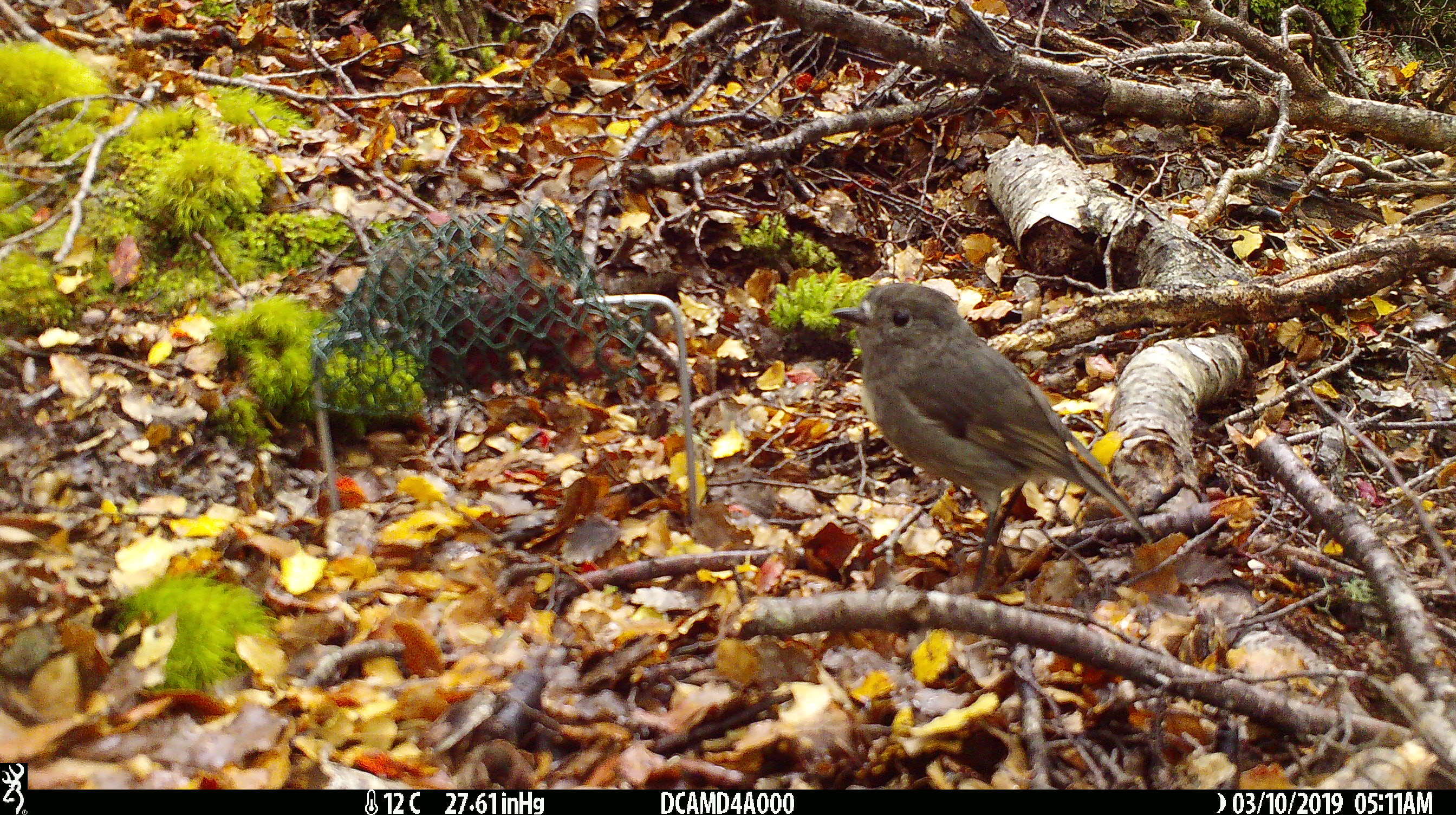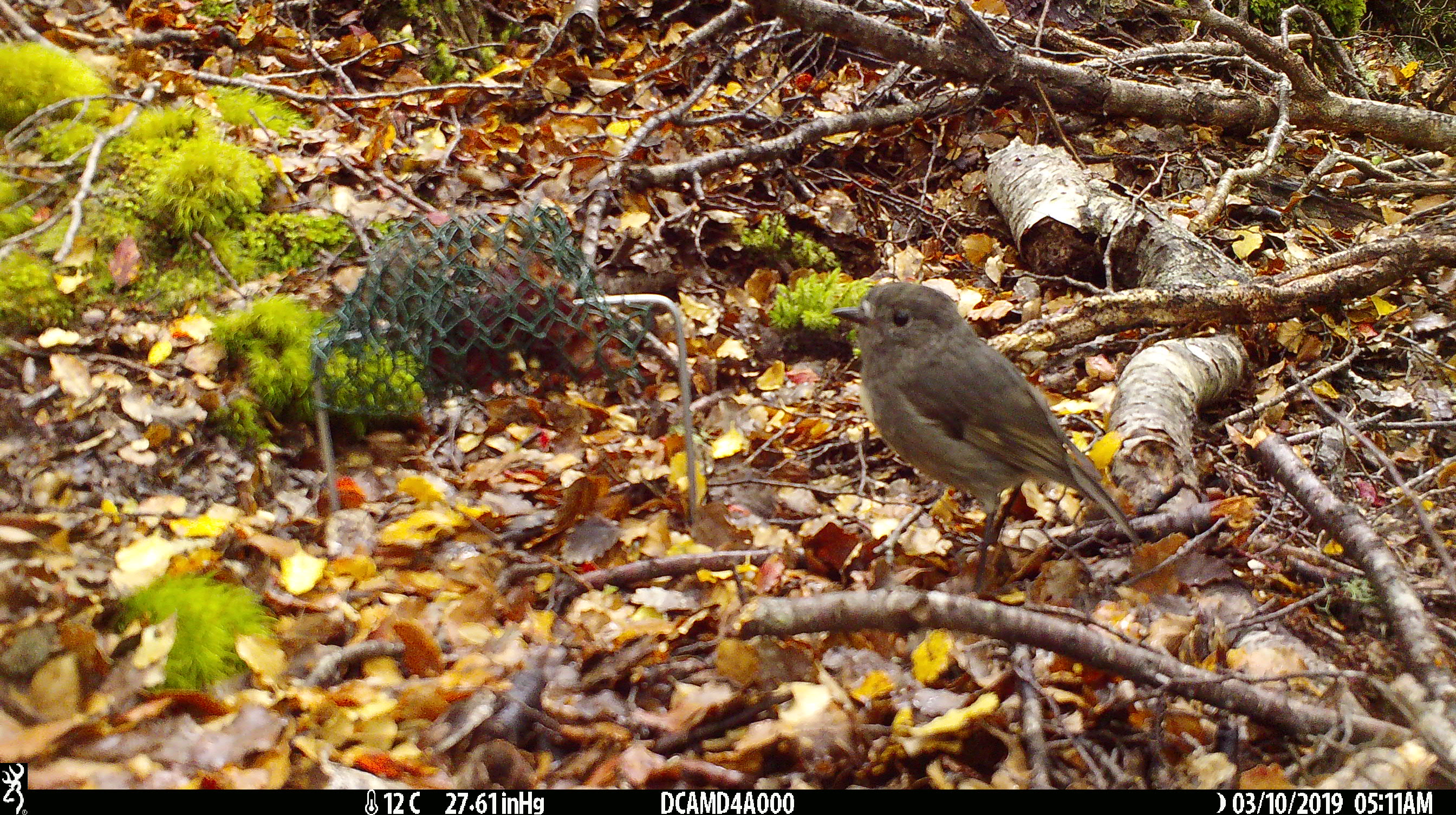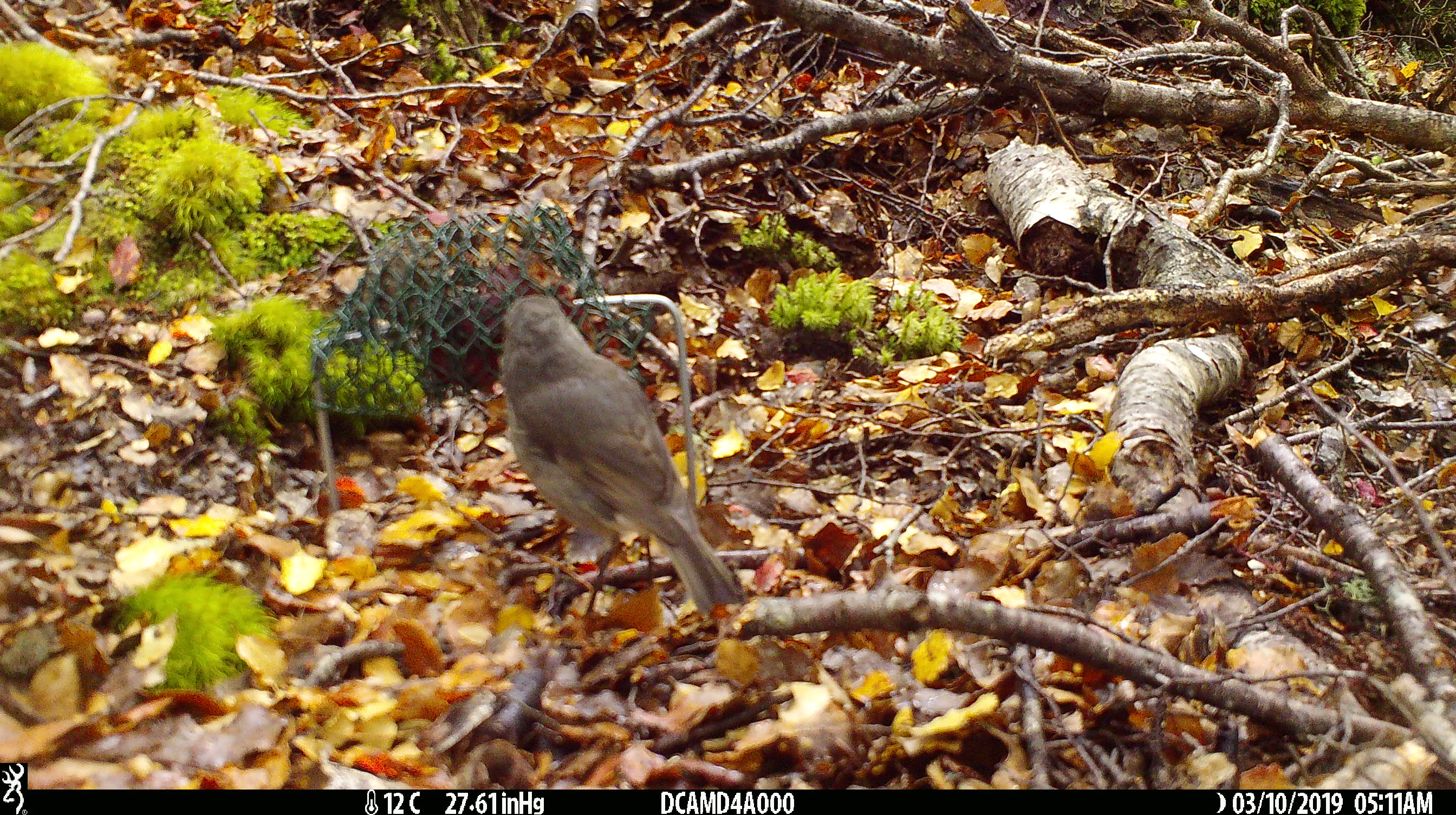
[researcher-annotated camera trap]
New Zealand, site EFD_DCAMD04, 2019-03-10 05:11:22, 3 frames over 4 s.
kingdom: Animalia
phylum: Chordata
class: Aves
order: Passeriformes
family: Petroicidae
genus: Petroica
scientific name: Petroica australis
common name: new zealand robin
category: robin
Robin (new zealand robin) (Petroica australis).